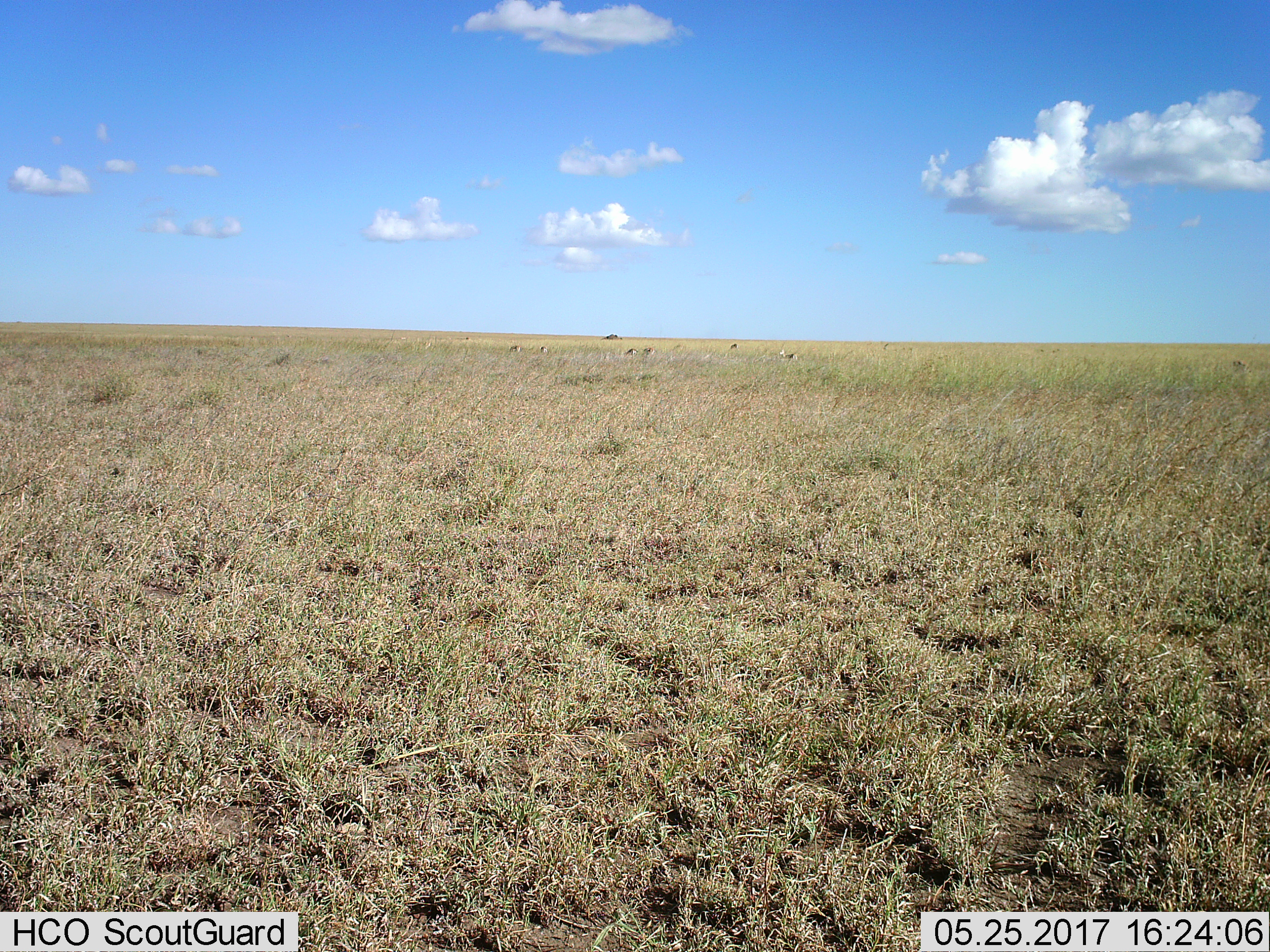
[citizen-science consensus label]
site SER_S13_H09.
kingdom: Animalia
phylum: Chordata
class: Mammalia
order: Artiodactyla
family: Bovidae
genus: Eudorcas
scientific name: Eudorcas thomsonii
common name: thomson's gazelle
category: gazellethomsons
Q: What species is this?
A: Gazellethomsons (thomson's gazelle) (Eudorcas thomsonii).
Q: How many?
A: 8.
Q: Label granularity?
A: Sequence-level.